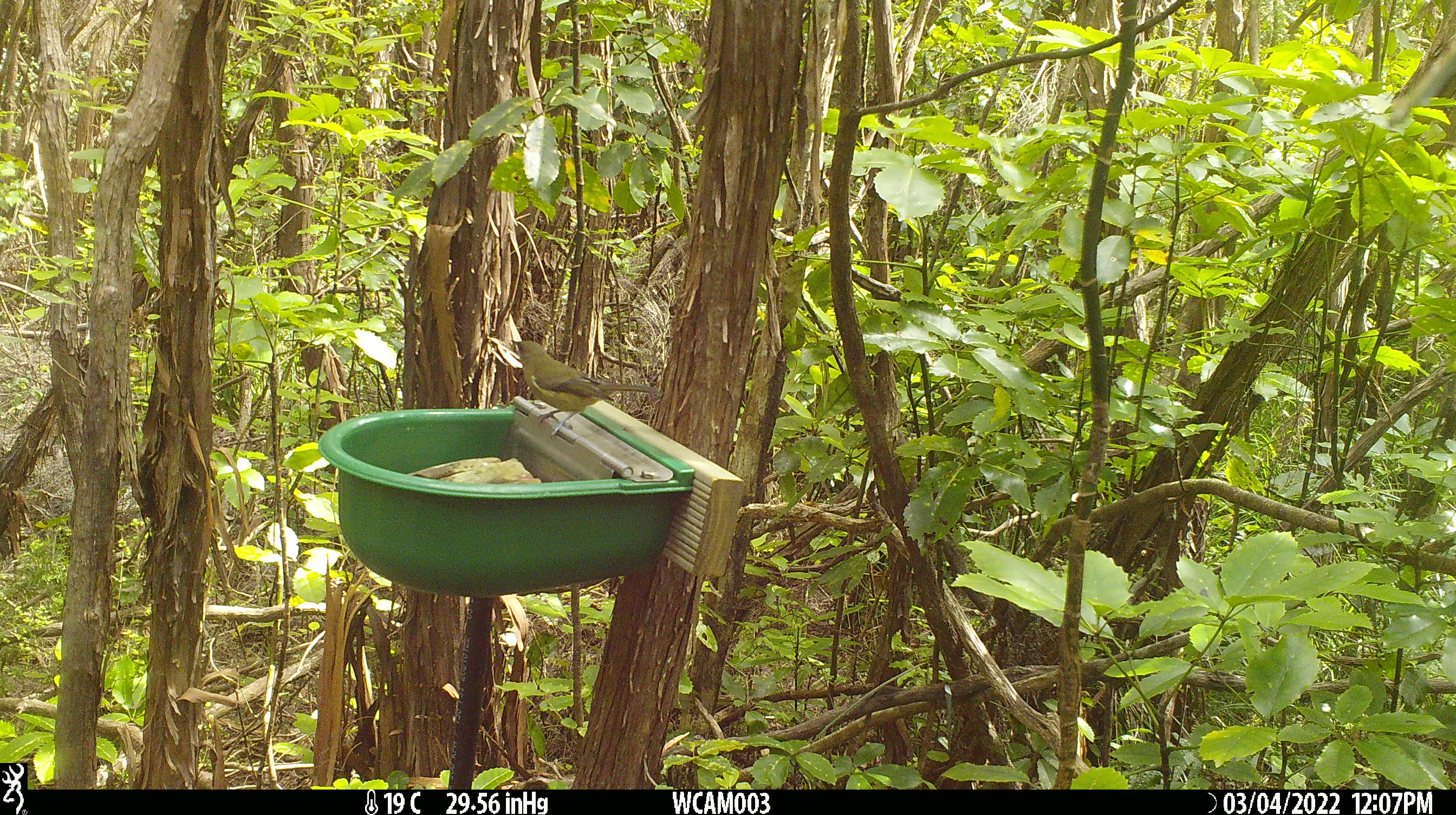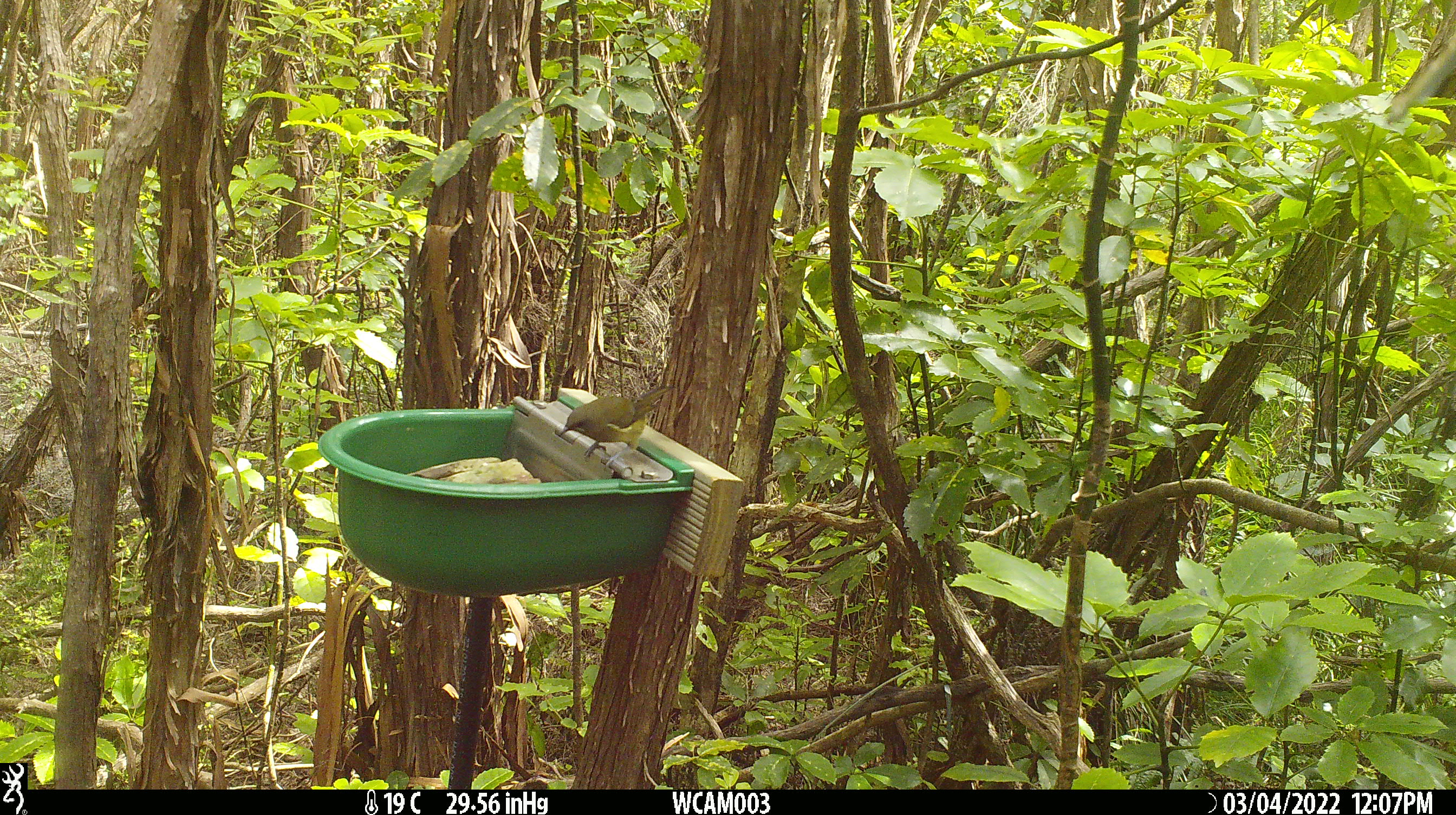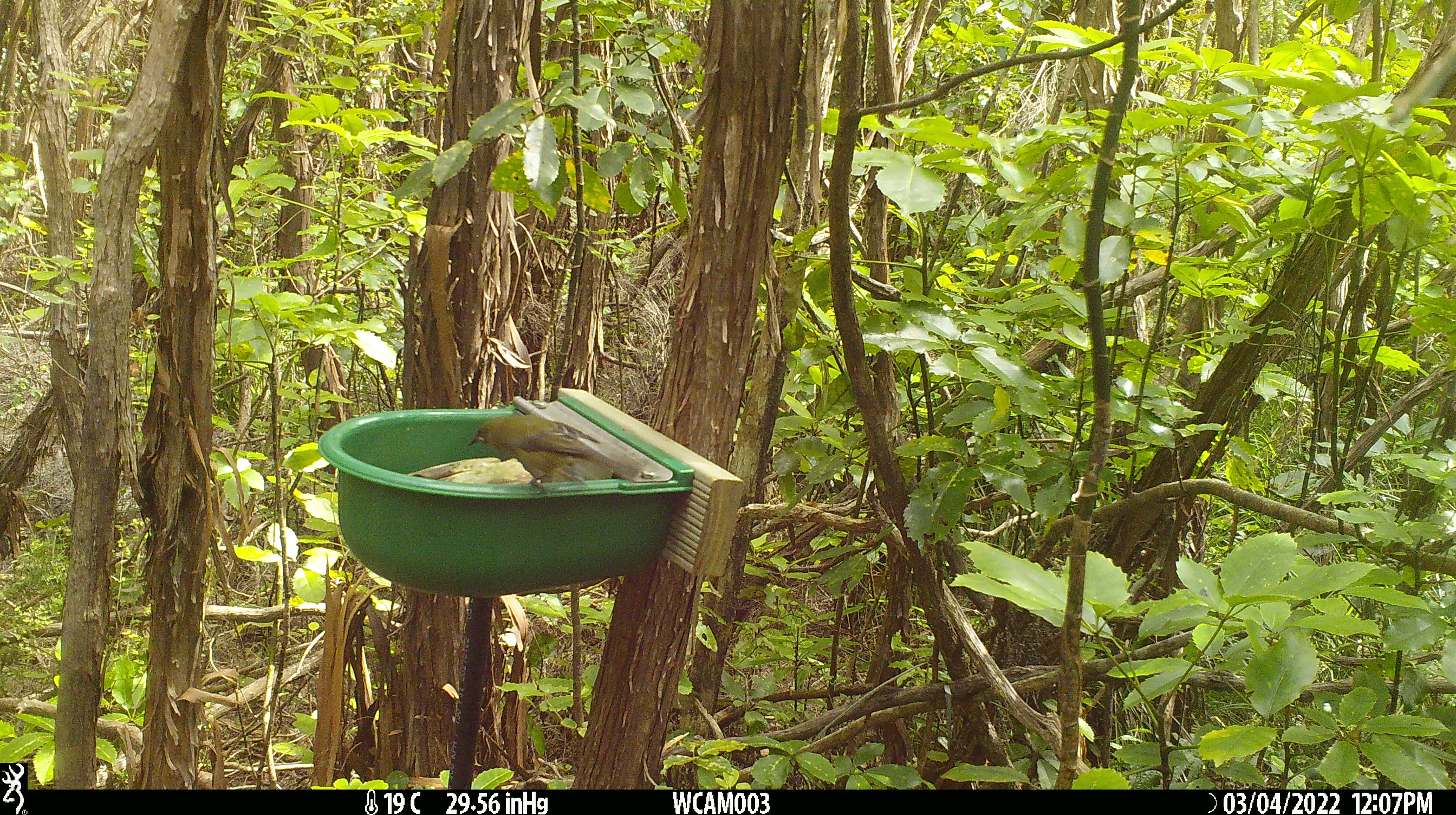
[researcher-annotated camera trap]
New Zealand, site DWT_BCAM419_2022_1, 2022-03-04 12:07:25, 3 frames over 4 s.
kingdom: Animalia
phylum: Chordata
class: Aves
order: Passeriformes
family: Meliphagidae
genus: Anthornis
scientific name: Anthornis melanura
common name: new zealand bellbird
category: bellbird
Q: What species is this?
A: Bellbird (new zealand bellbird) (Anthornis melanura).